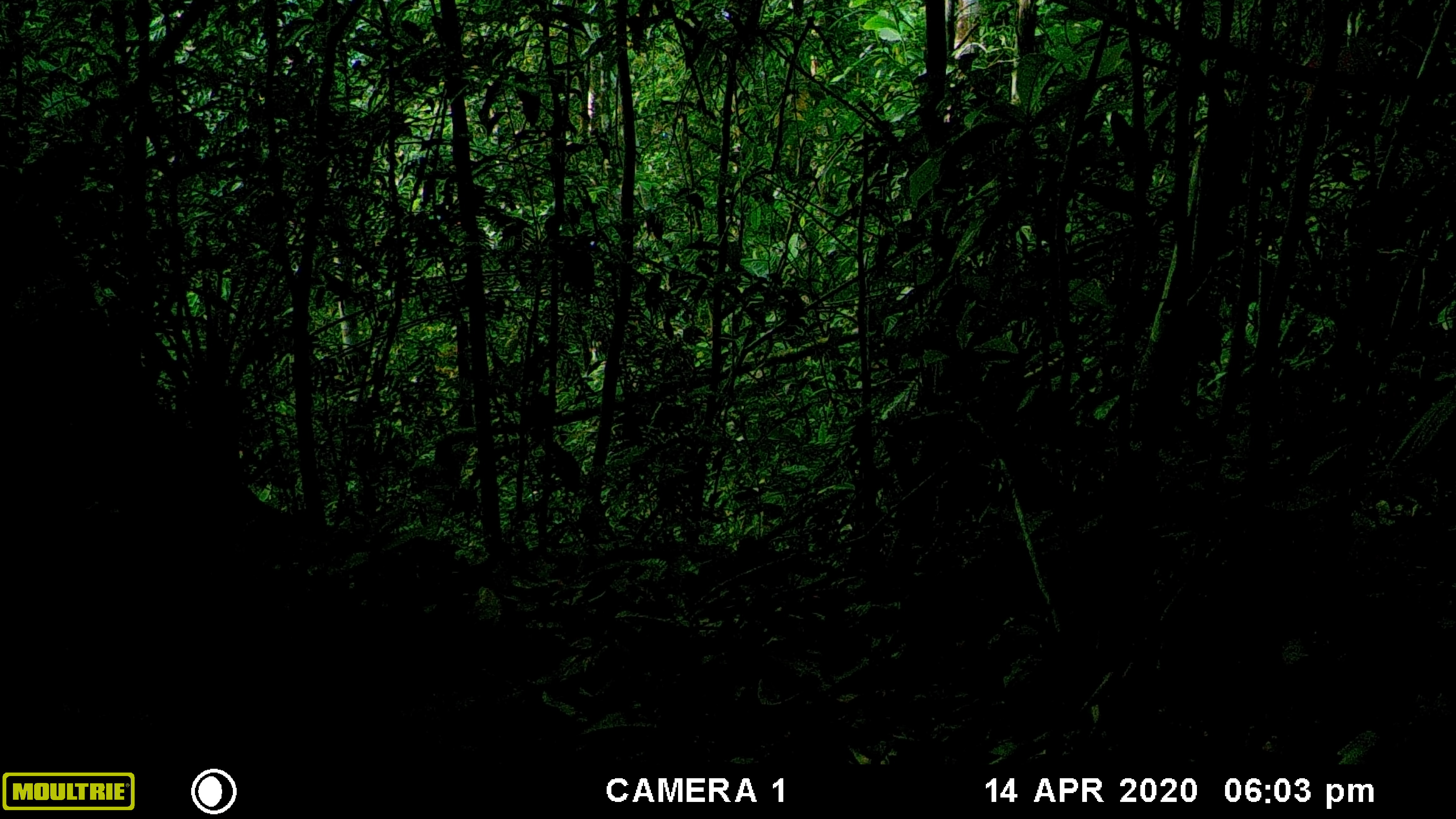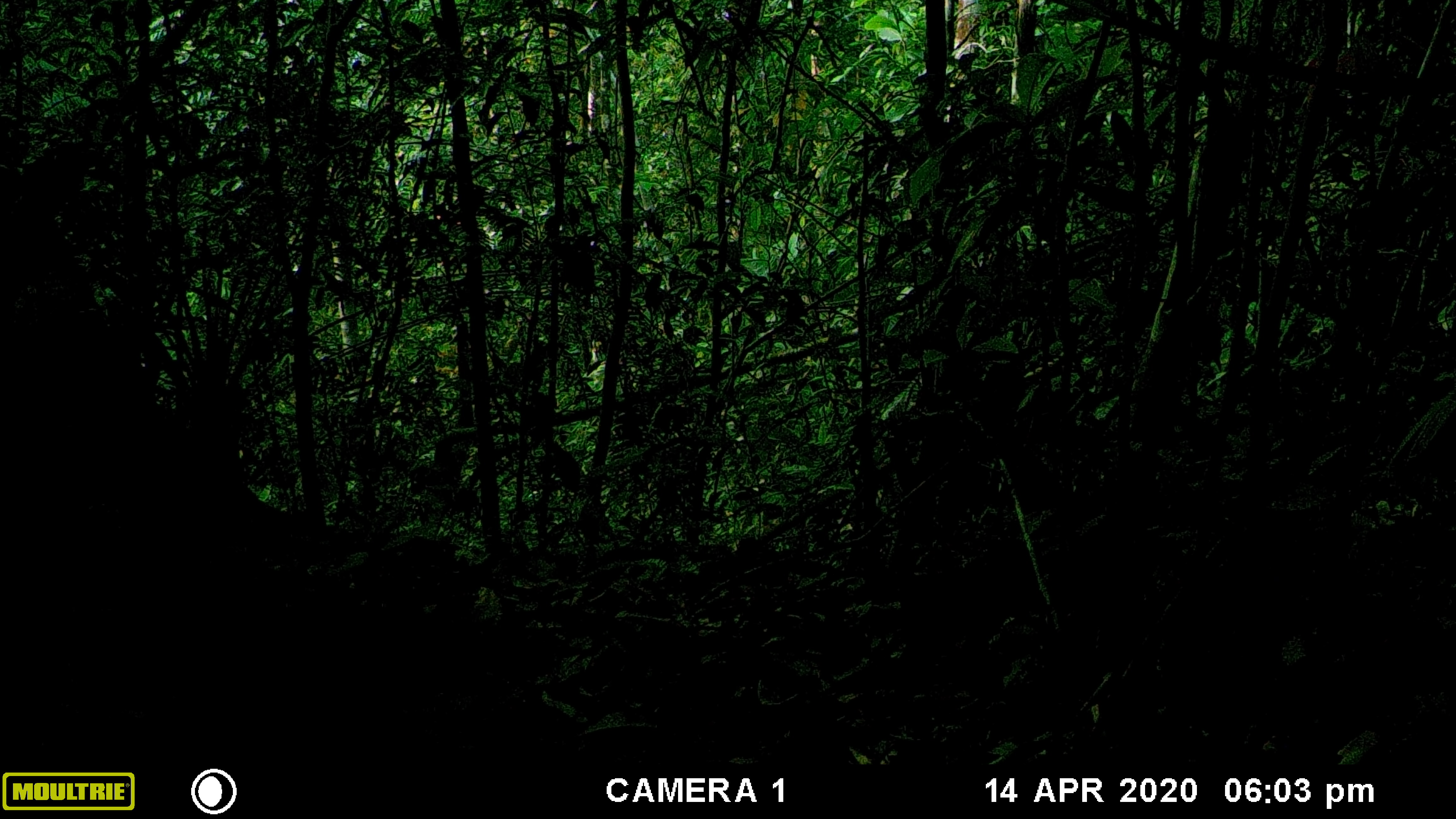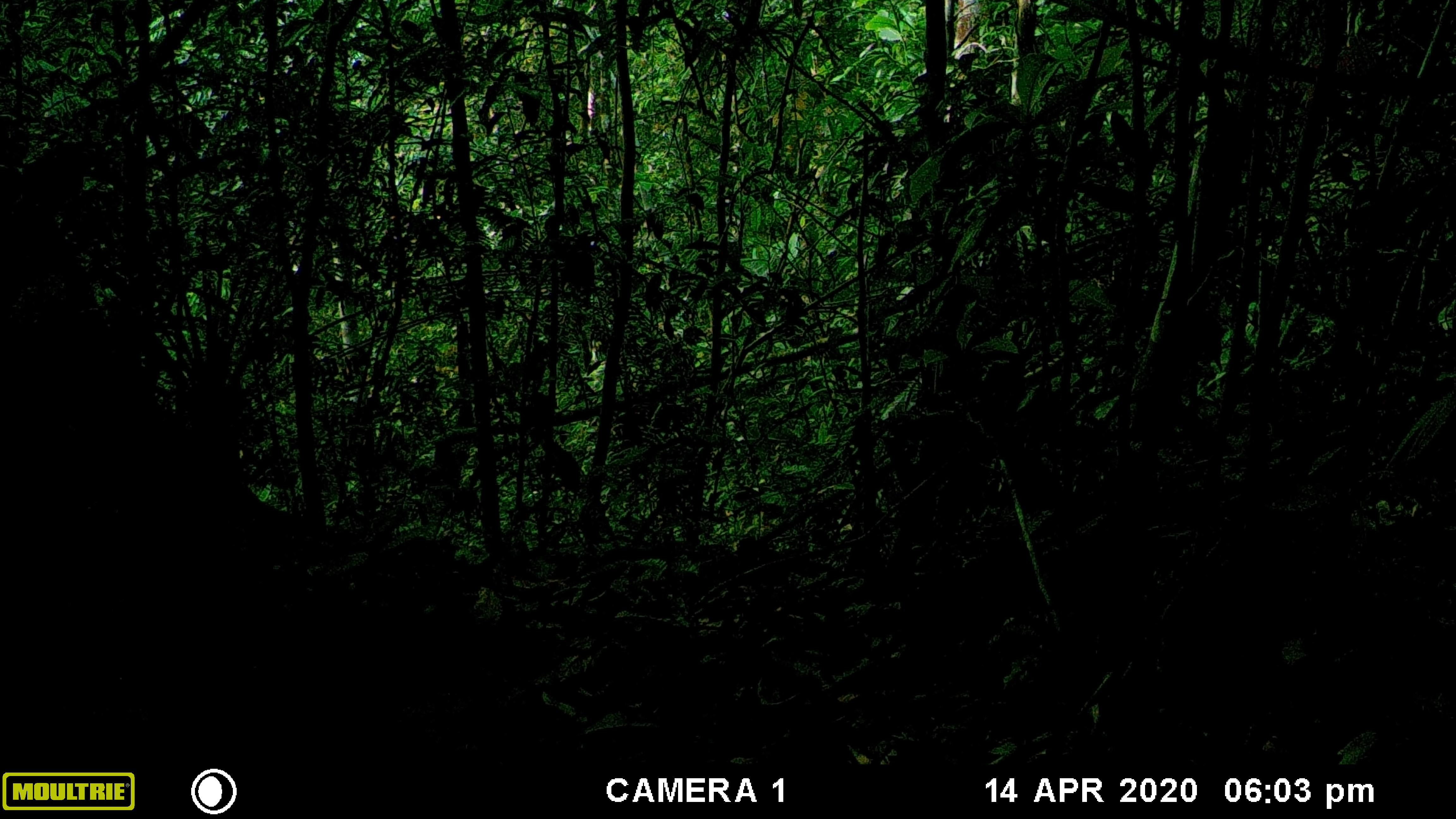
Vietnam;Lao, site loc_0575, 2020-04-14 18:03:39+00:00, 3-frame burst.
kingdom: Animalia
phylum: Chordata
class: Mammalia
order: Artiodactyla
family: Cervidae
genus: Muntiacus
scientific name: Muntiacus rooseveltorum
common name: roosevelt's muntjac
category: roosevelts muntjac group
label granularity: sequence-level